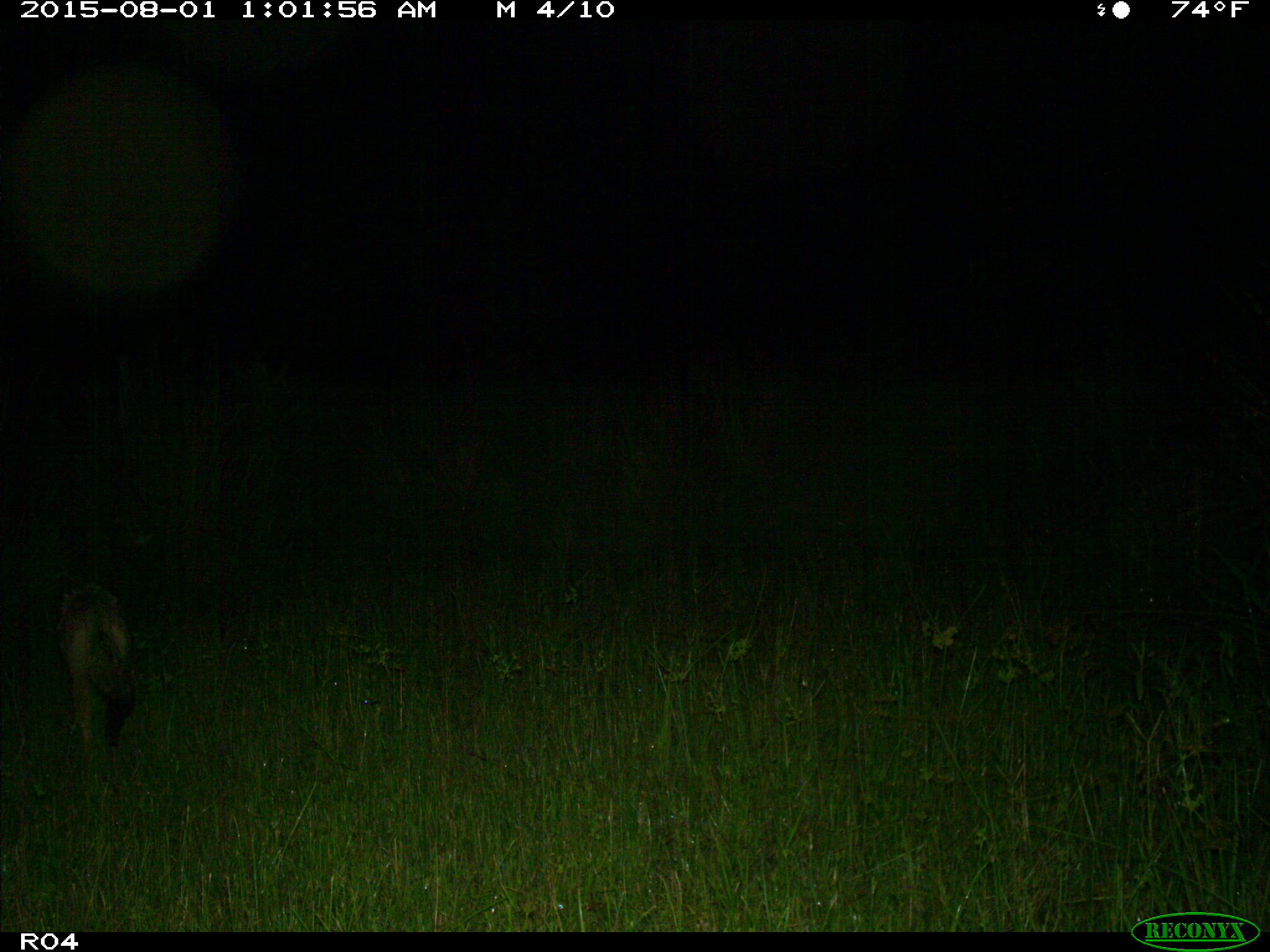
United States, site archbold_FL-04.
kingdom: Animalia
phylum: Chordata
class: Mammalia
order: Carnivora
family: Canidae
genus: Canis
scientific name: Canis latrans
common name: coyote